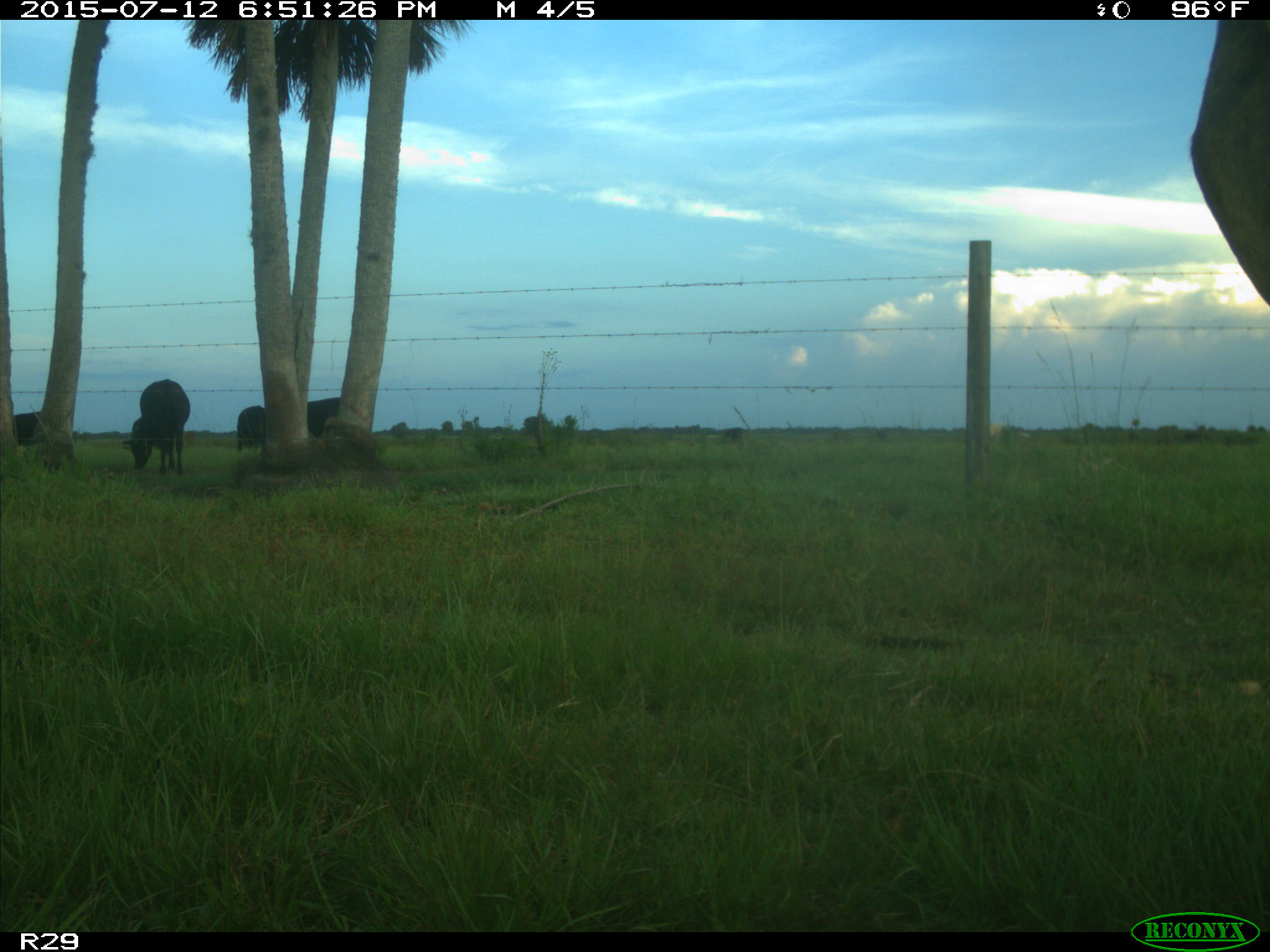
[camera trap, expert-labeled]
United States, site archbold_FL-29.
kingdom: Animalia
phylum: Chordata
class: Mammalia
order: Artiodactyla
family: Bovidae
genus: Bos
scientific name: Bos taurus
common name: domestic cow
Bos taurus (domestic cow).